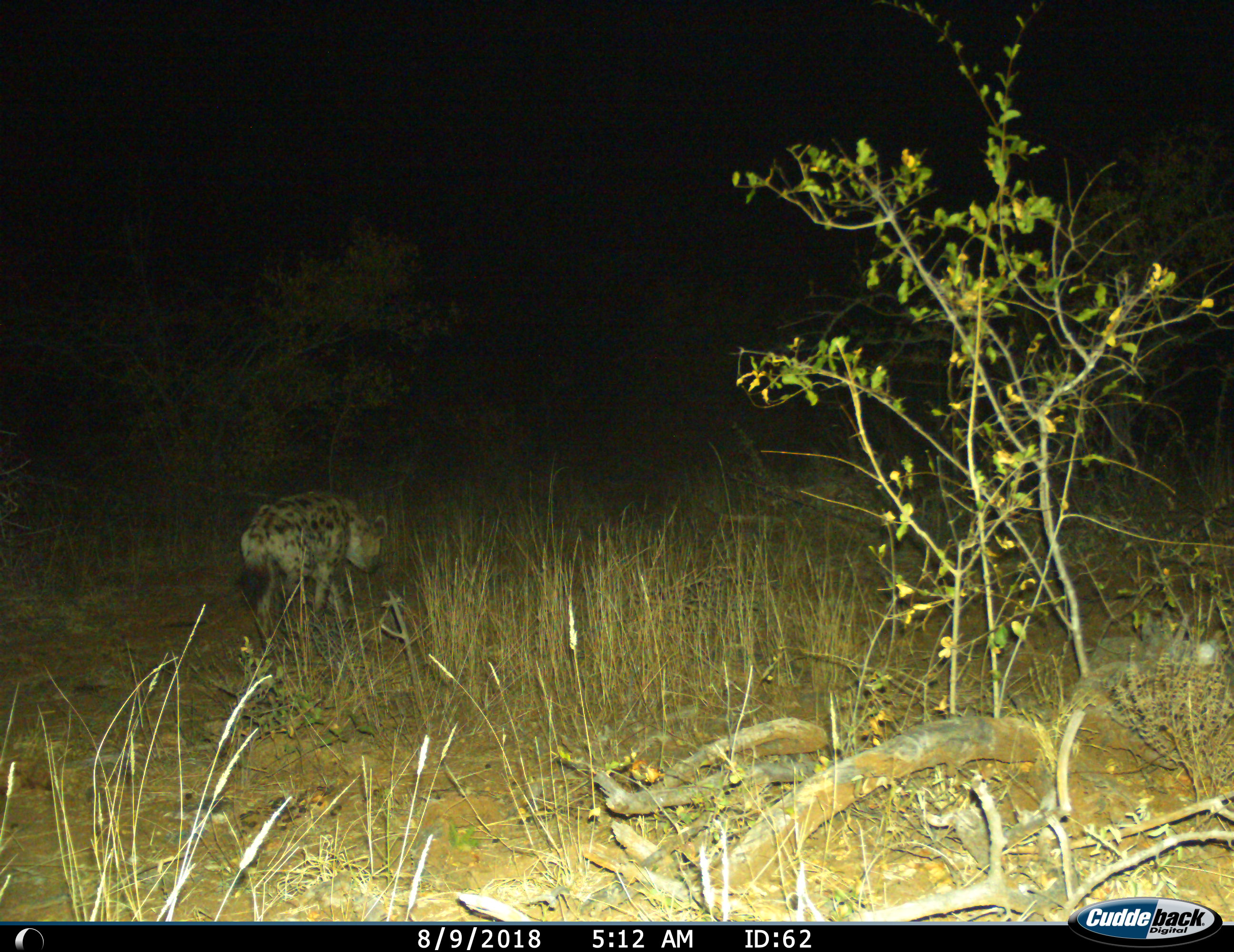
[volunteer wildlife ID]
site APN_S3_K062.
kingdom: Animalia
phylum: Chordata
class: Mammalia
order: Carnivora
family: Hyaenidae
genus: Crocuta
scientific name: Crocuta crocuta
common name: spotted hyena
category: hyenaspotted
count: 1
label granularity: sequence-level